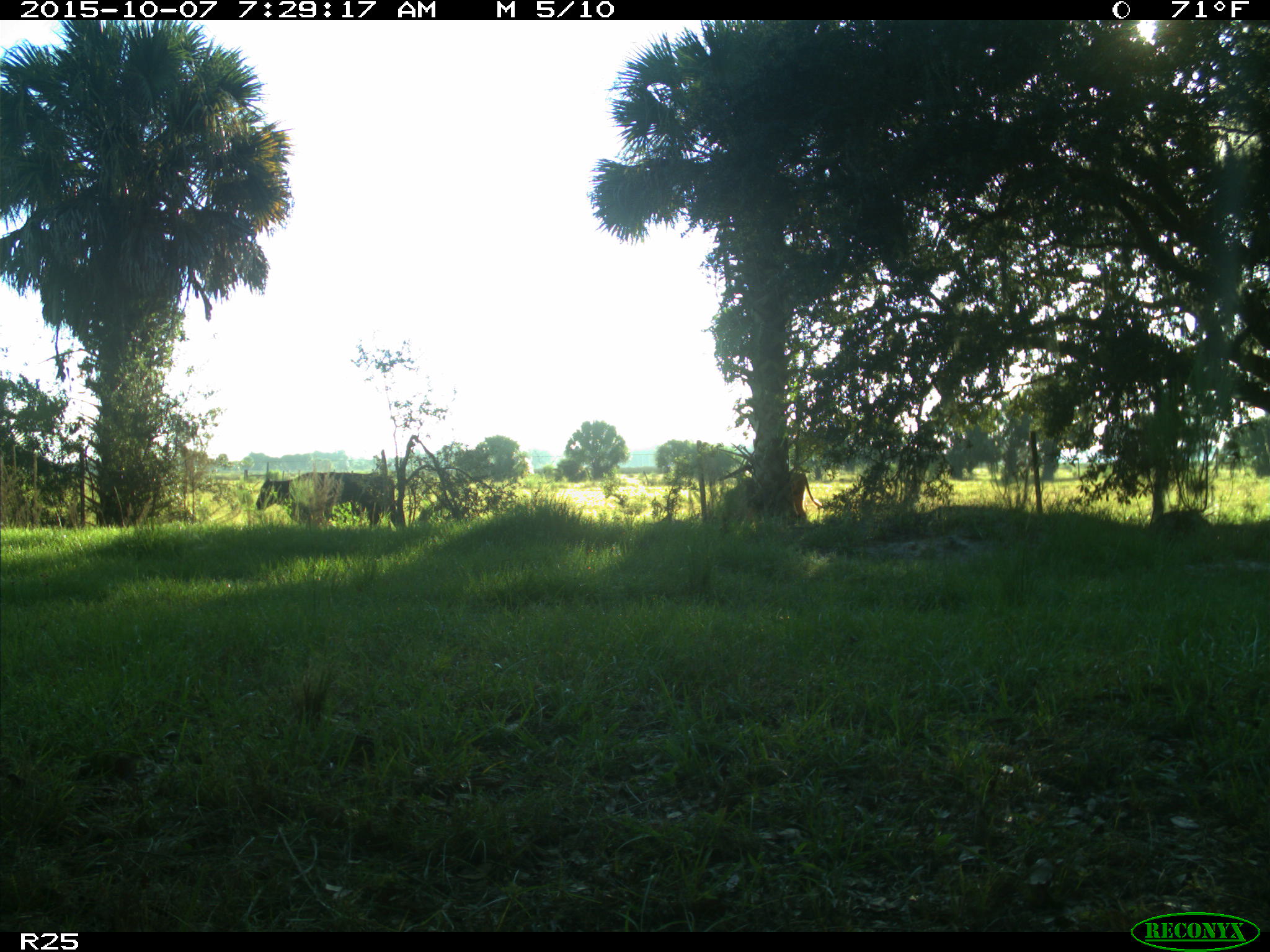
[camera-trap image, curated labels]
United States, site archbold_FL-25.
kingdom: Animalia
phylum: Chordata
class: Mammalia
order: Artiodactyla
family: Bovidae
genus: Bos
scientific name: Bos taurus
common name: domestic cow